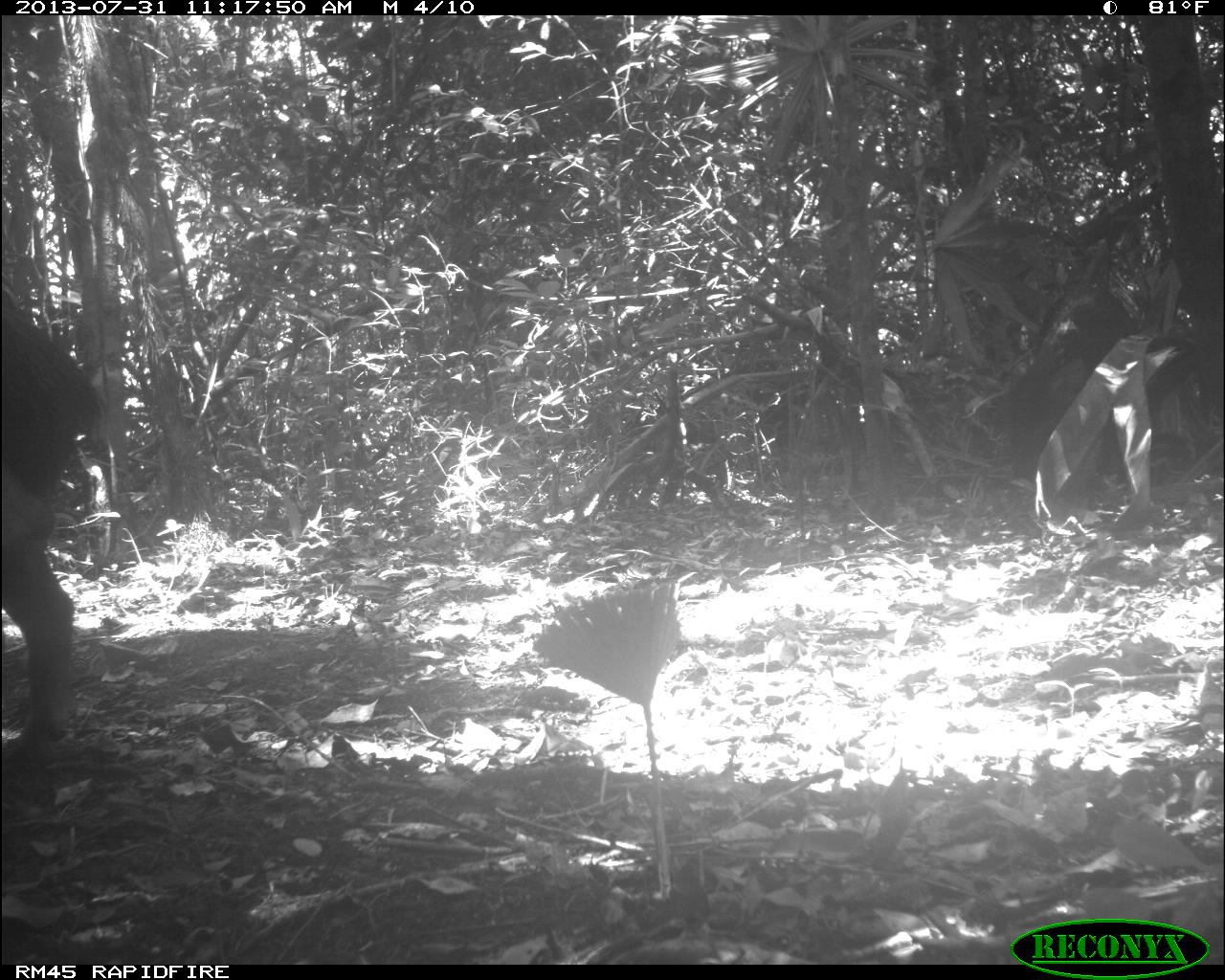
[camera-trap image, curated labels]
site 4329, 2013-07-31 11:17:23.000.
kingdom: Animalia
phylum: Chordata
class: Mammalia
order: Artiodactyla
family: Tayassuidae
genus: Tayassu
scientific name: Tayassu pecari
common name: white-lipped peccary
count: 5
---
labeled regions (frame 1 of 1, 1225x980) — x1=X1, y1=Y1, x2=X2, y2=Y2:
tayassu pecari: x1=1, y1=289, x2=105, y2=769; x1=1003, y1=285, x2=1137, y2=499